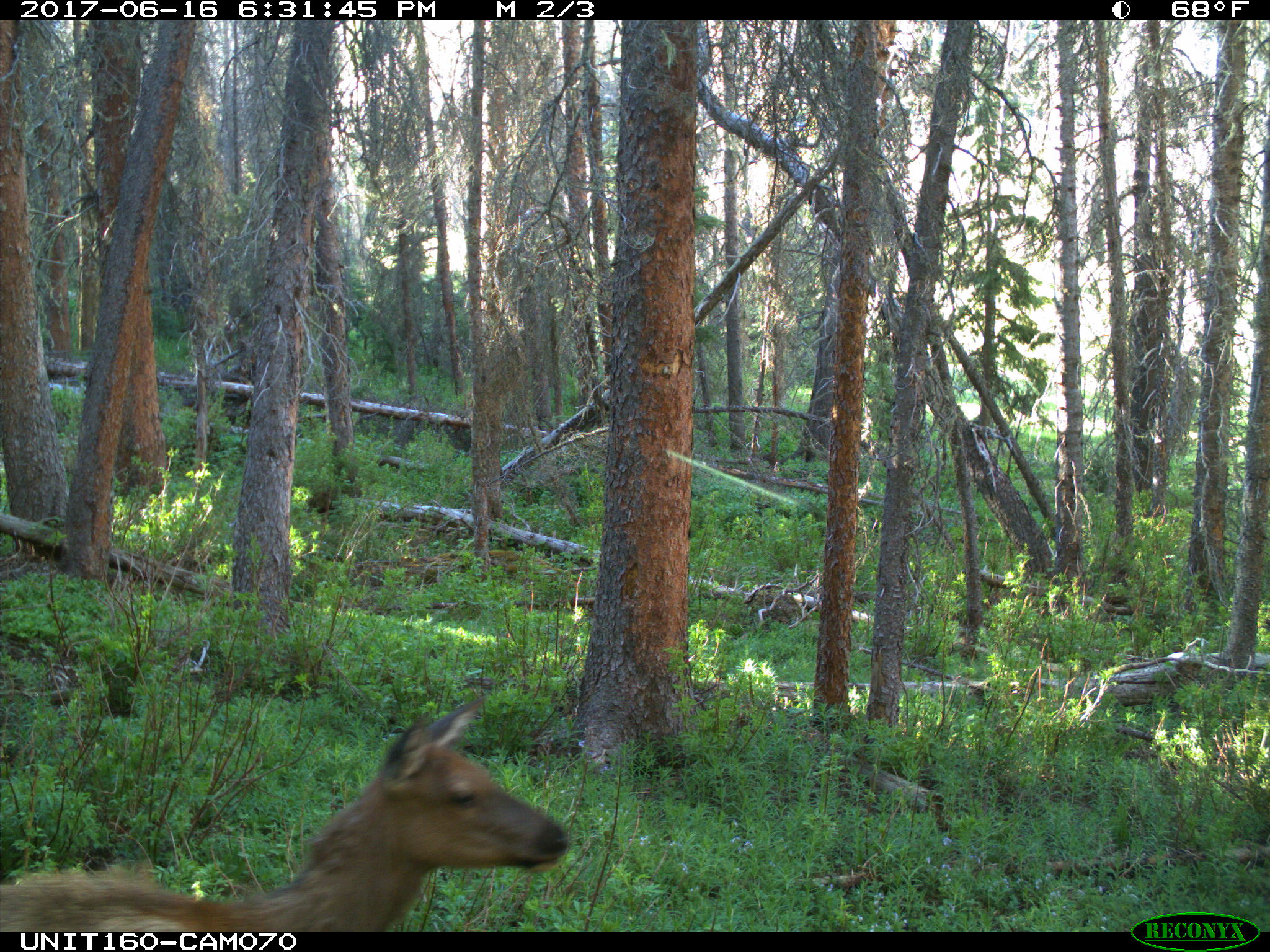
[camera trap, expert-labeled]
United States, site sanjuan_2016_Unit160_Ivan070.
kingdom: Animalia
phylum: Chordata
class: Mammalia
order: Artiodactyla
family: Cervidae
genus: Cervus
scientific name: Cervus elaphus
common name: red deer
Cervus elaphus (red deer).